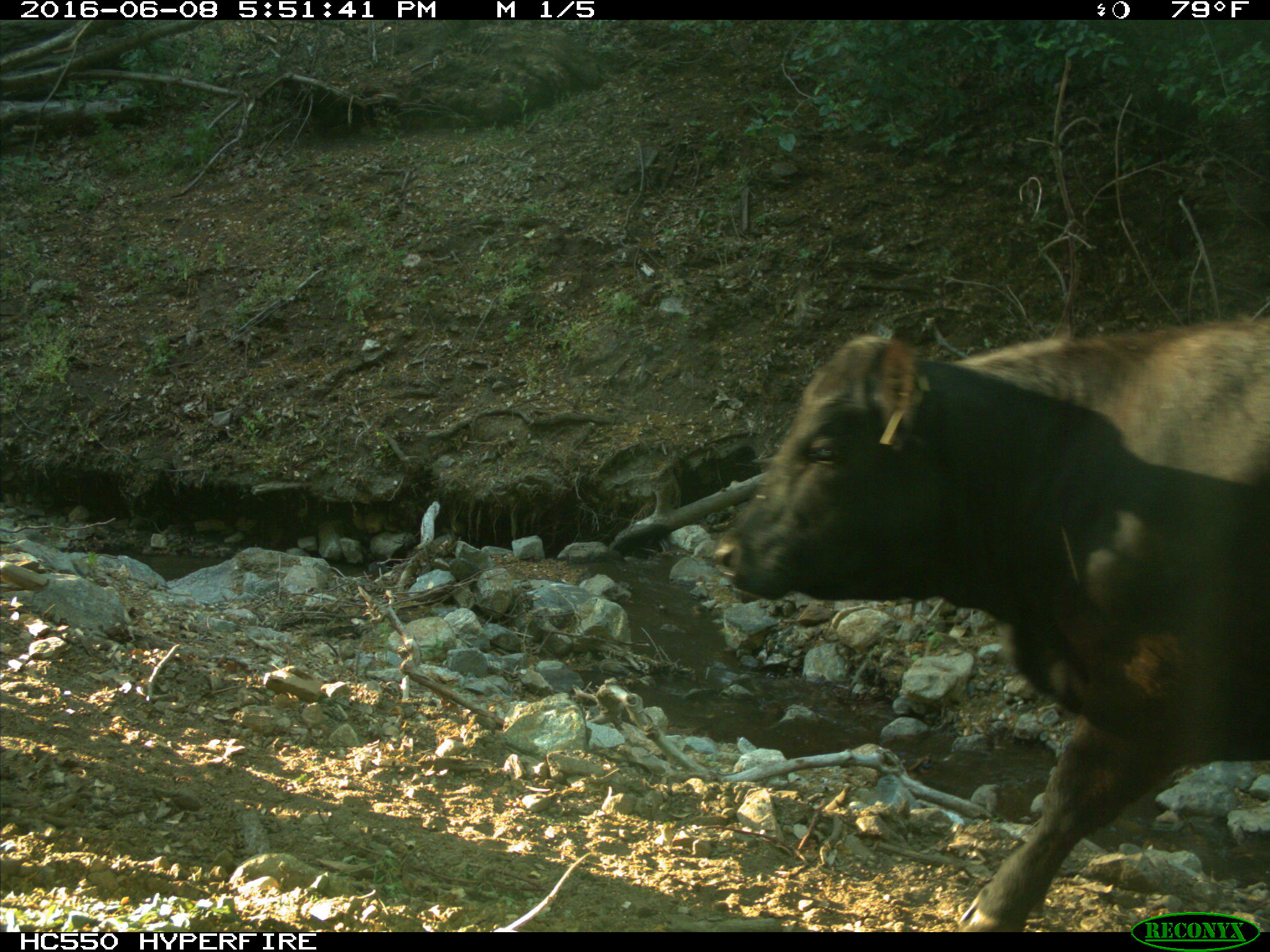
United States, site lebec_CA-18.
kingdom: Animalia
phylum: Chordata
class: Mammalia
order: Artiodactyla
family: Bovidae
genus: Bos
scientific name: Bos taurus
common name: domestic cow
Bos taurus (domestic cow).